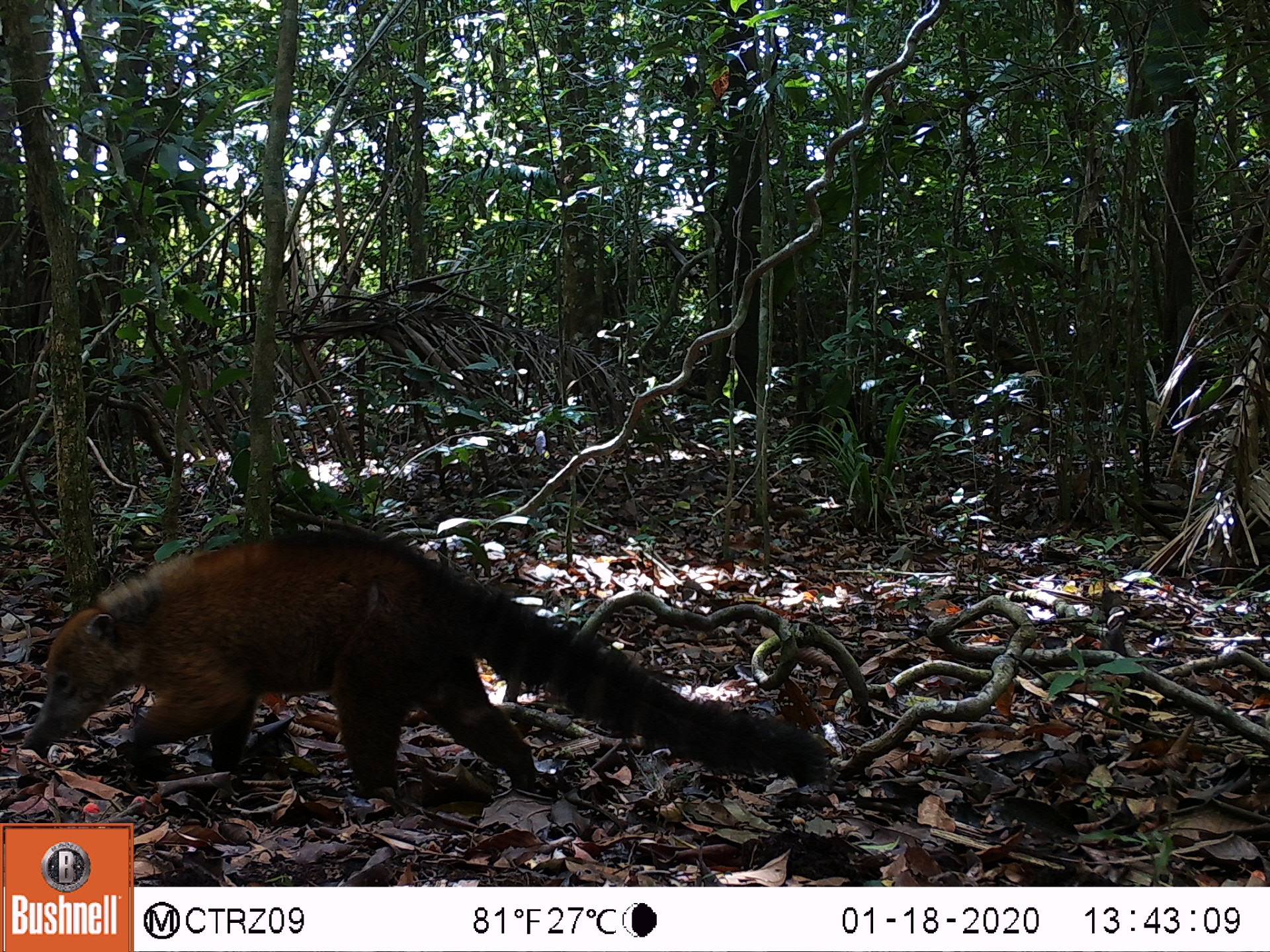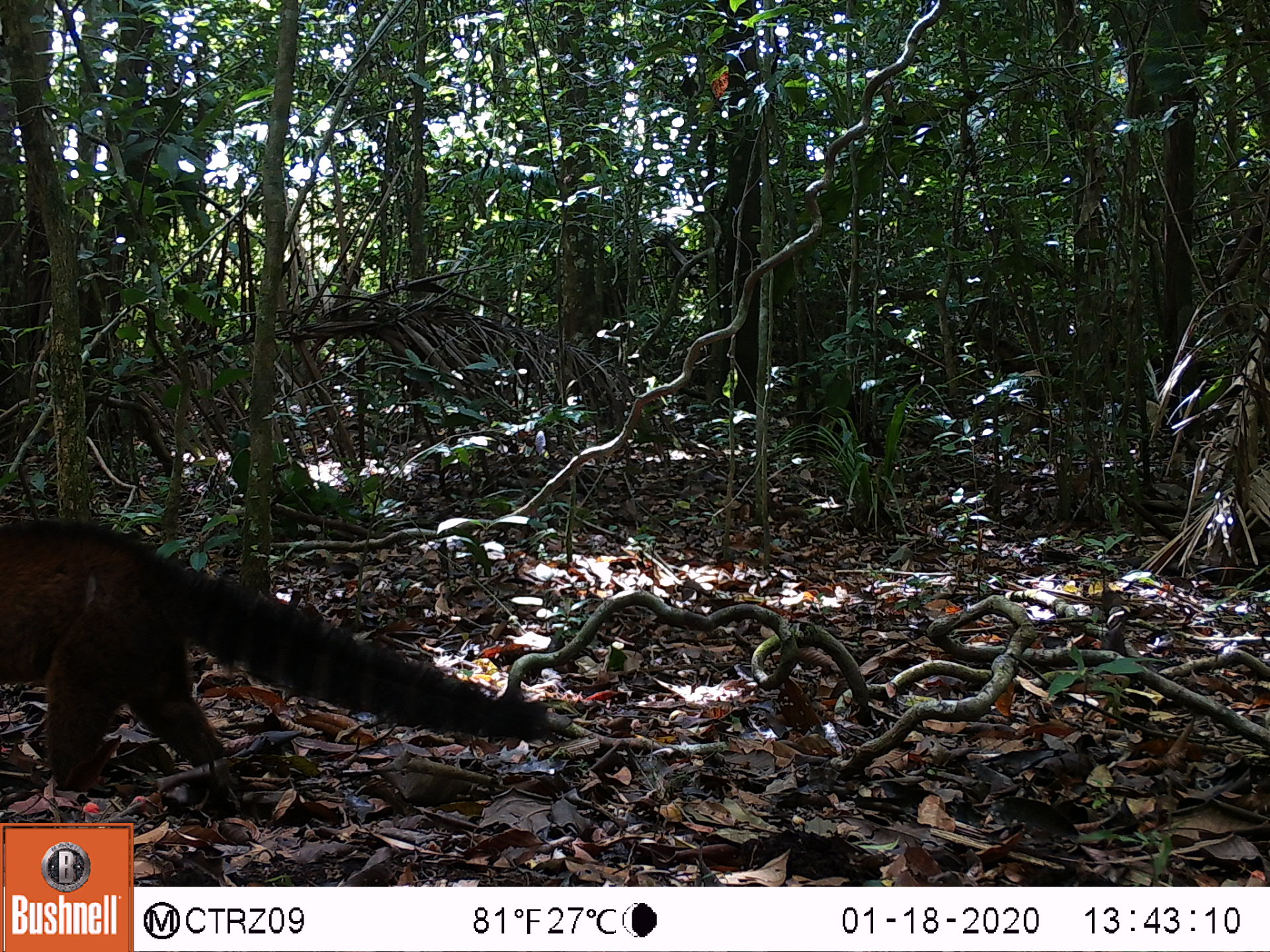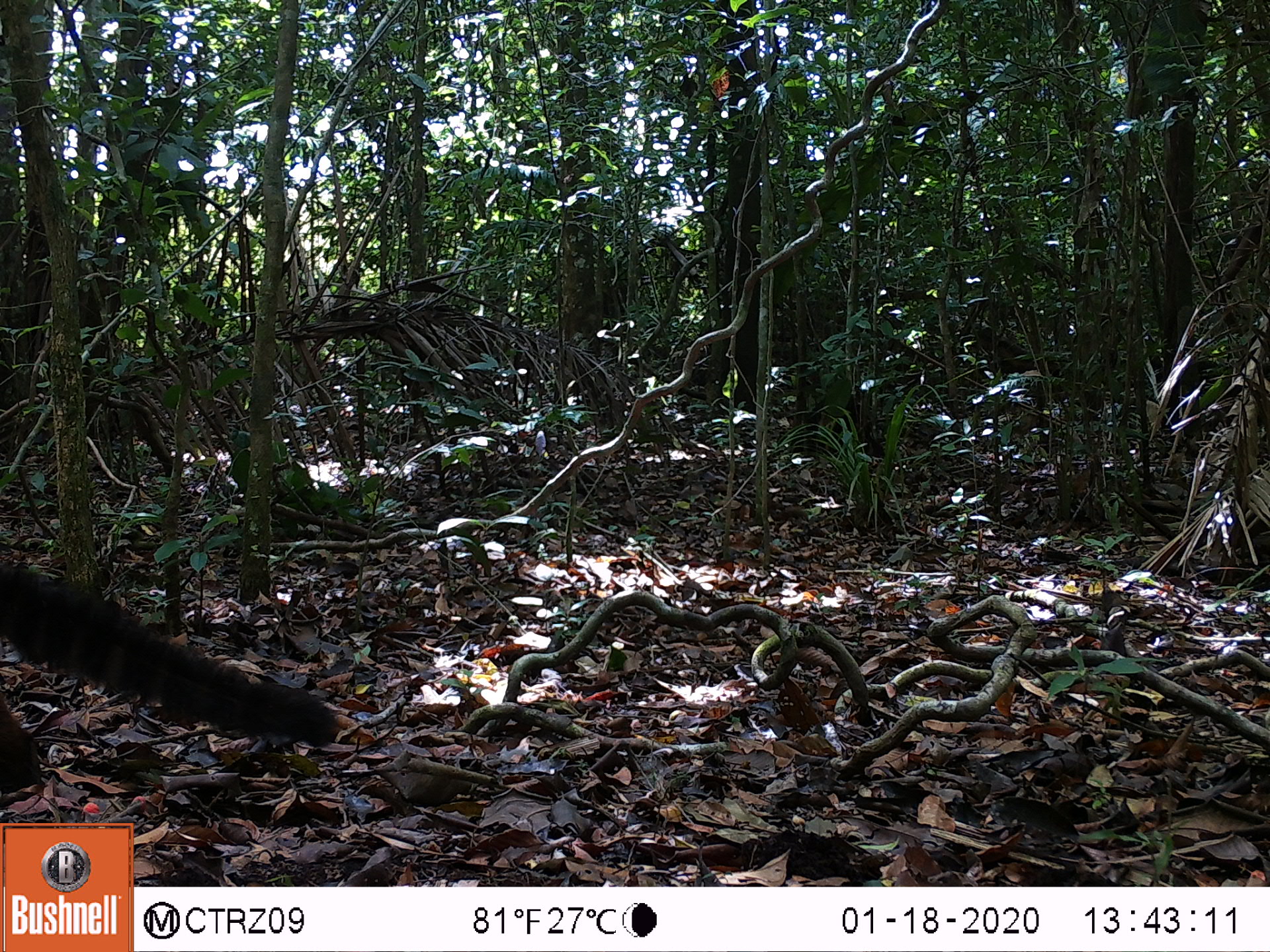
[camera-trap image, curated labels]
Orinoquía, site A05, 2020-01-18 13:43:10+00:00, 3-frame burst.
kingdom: Animalia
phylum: Chordata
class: Mammalia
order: Carnivora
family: Procyonidae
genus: Nasua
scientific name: Nasua nasua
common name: south american coati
South american coati (Nasua nasua).